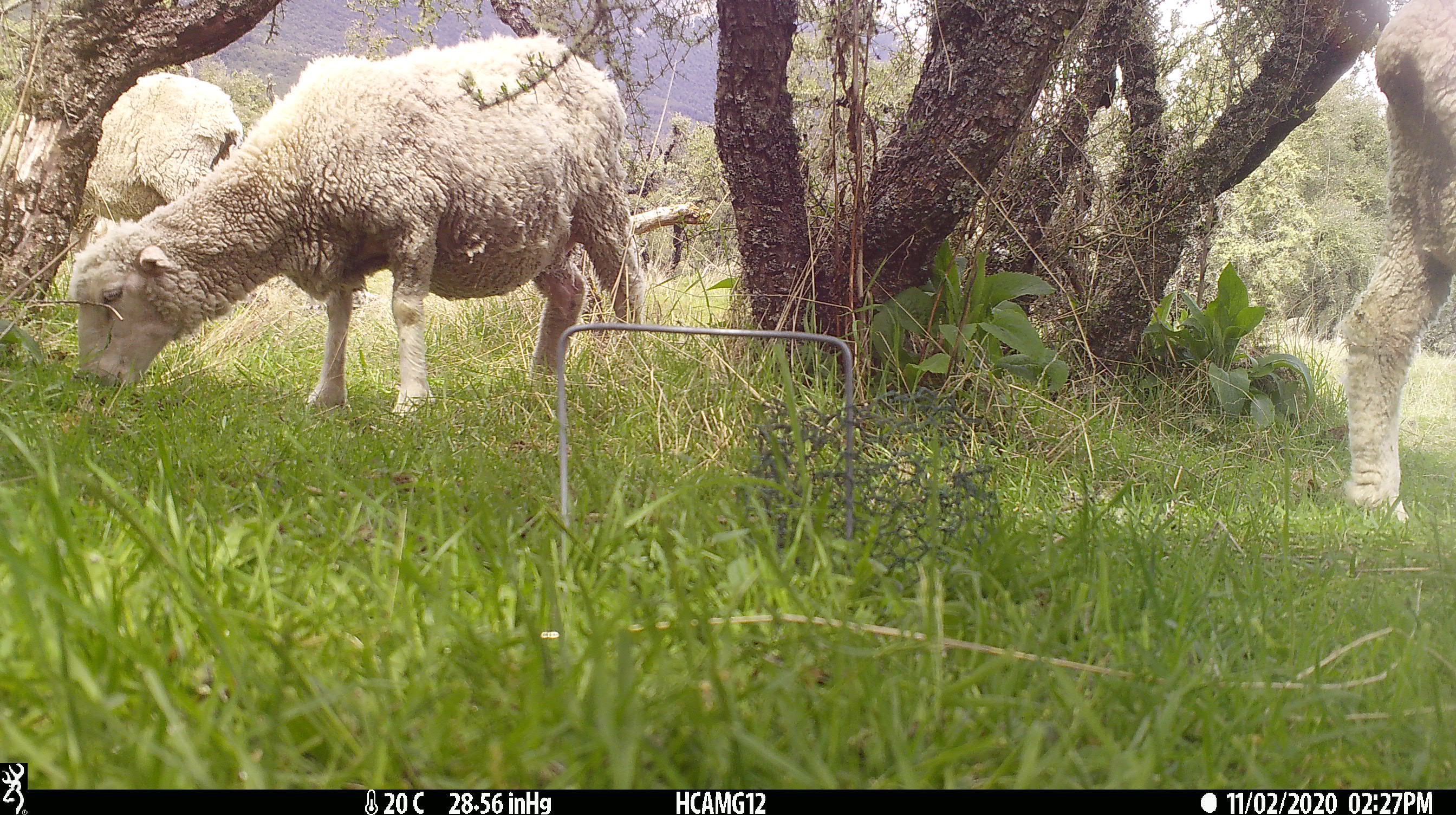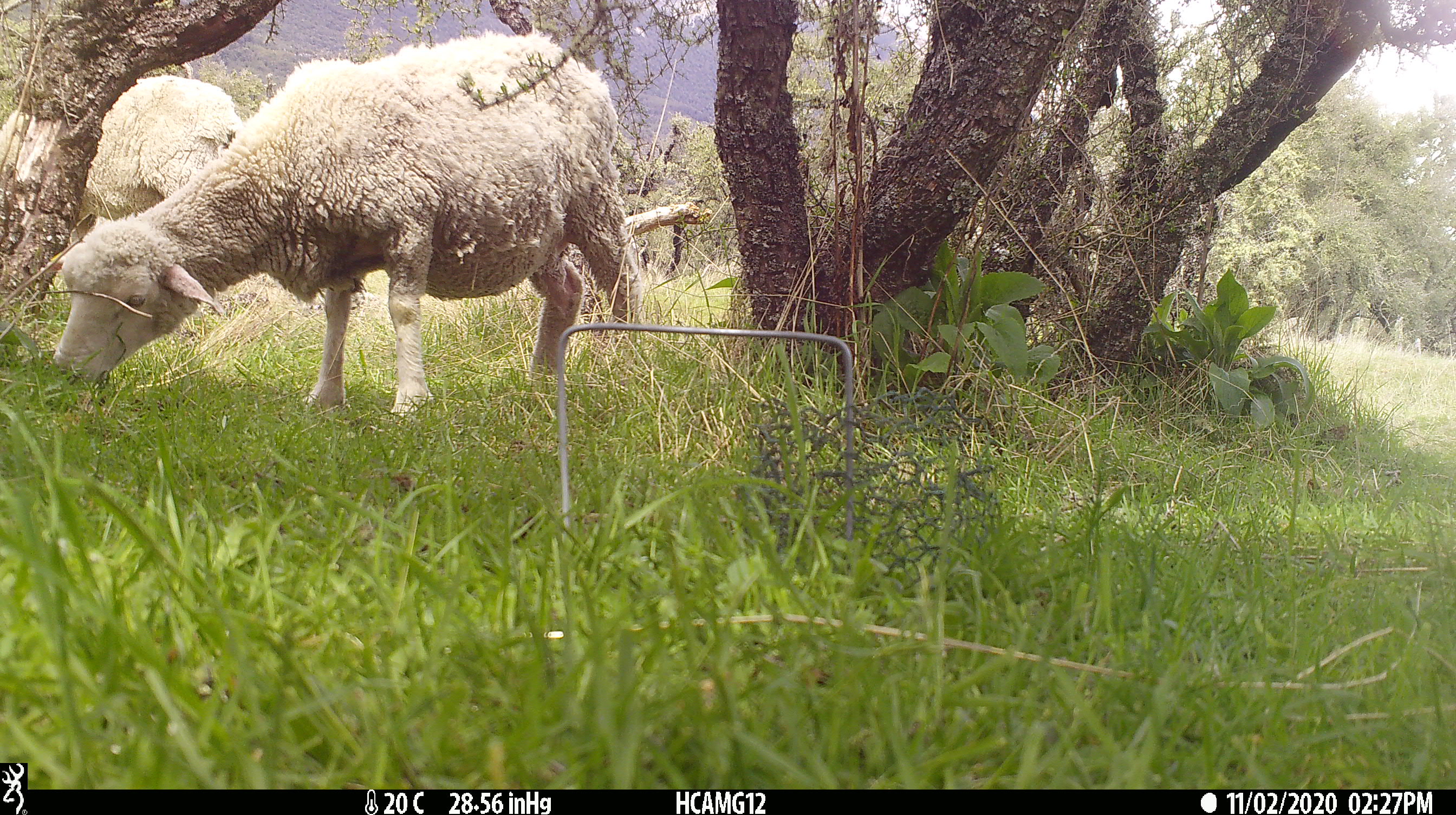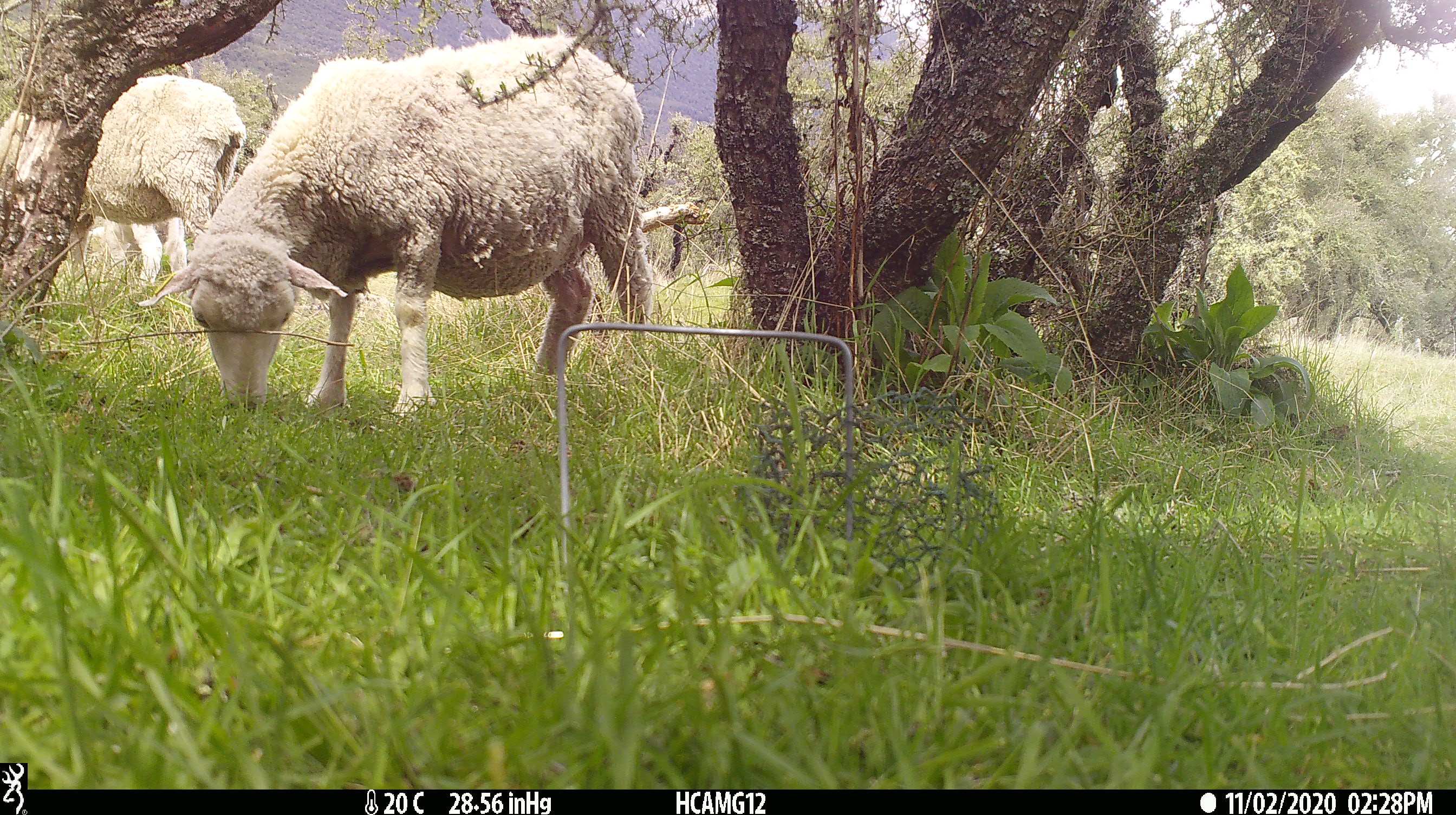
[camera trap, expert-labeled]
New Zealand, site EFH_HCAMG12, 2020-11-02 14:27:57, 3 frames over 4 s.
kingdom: Animalia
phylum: Chordata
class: Mammalia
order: Artiodactyla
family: Bovidae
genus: Ovis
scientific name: Ovis aries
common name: domestic sheep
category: sheep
Sheep (domestic sheep) (Ovis aries).